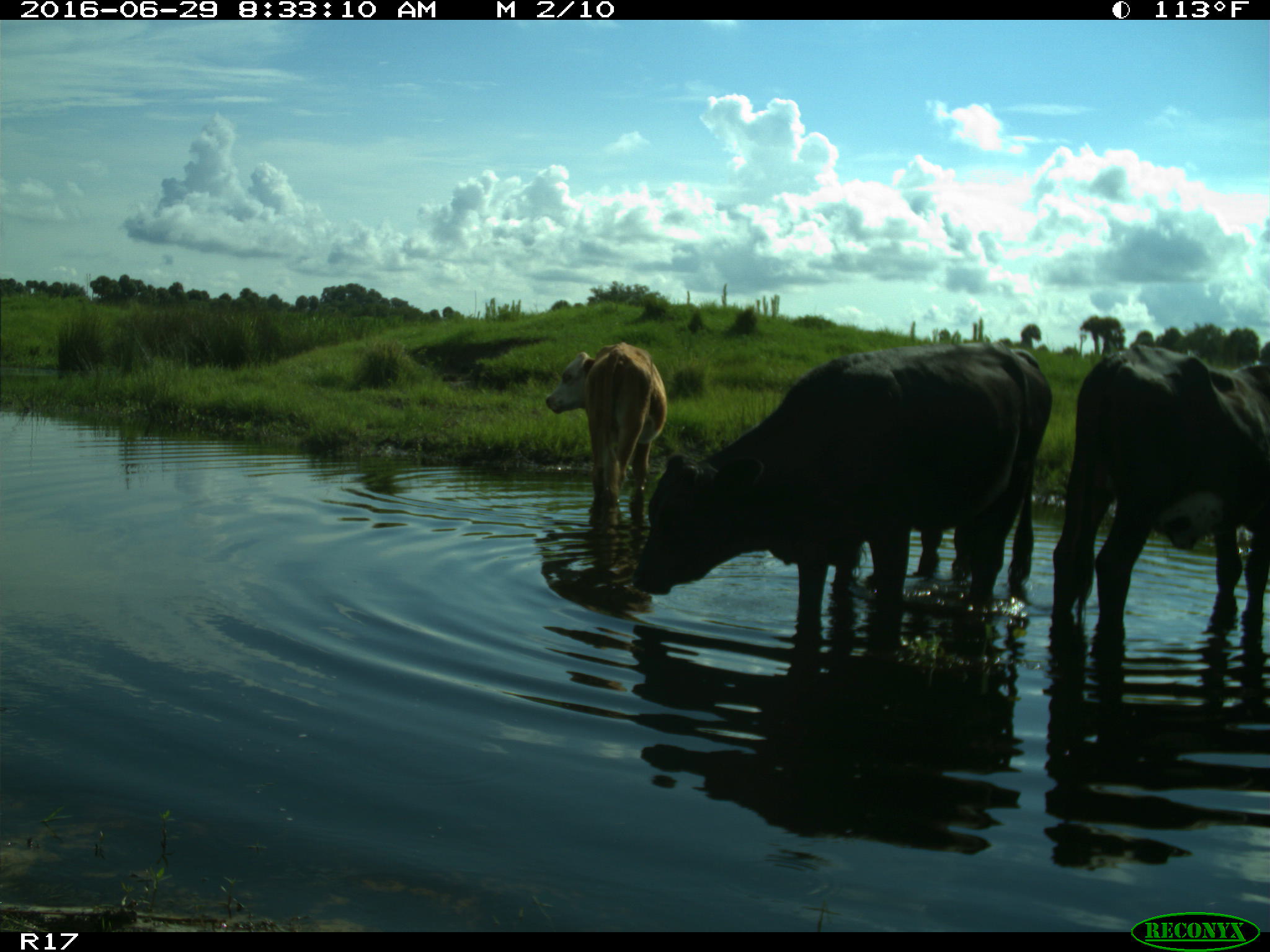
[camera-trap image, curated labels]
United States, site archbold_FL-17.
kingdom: Animalia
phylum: Chordata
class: Mammalia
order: Artiodactyla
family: Bovidae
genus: Bos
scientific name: Bos taurus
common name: domestic cow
Bos taurus (domestic cow).